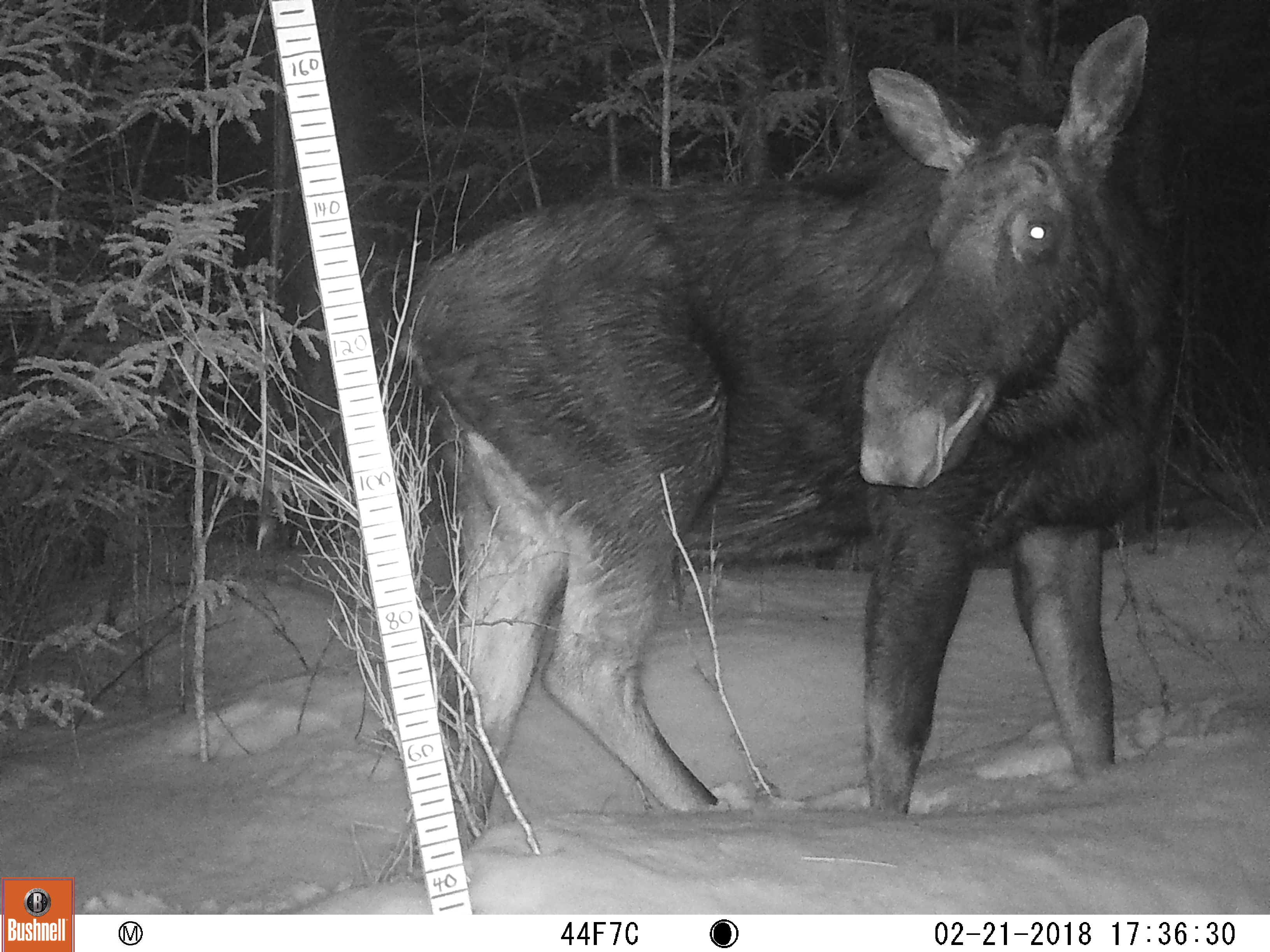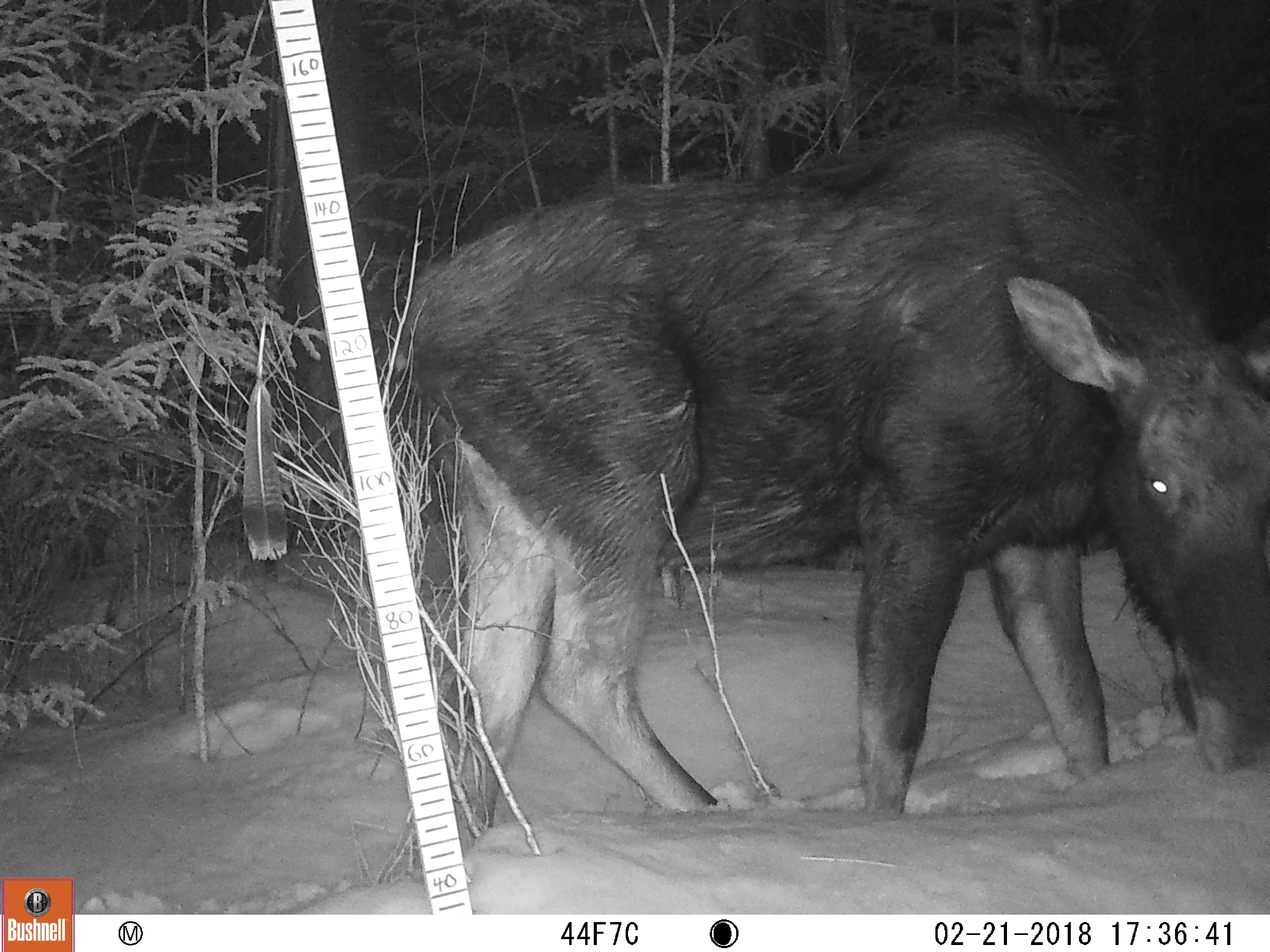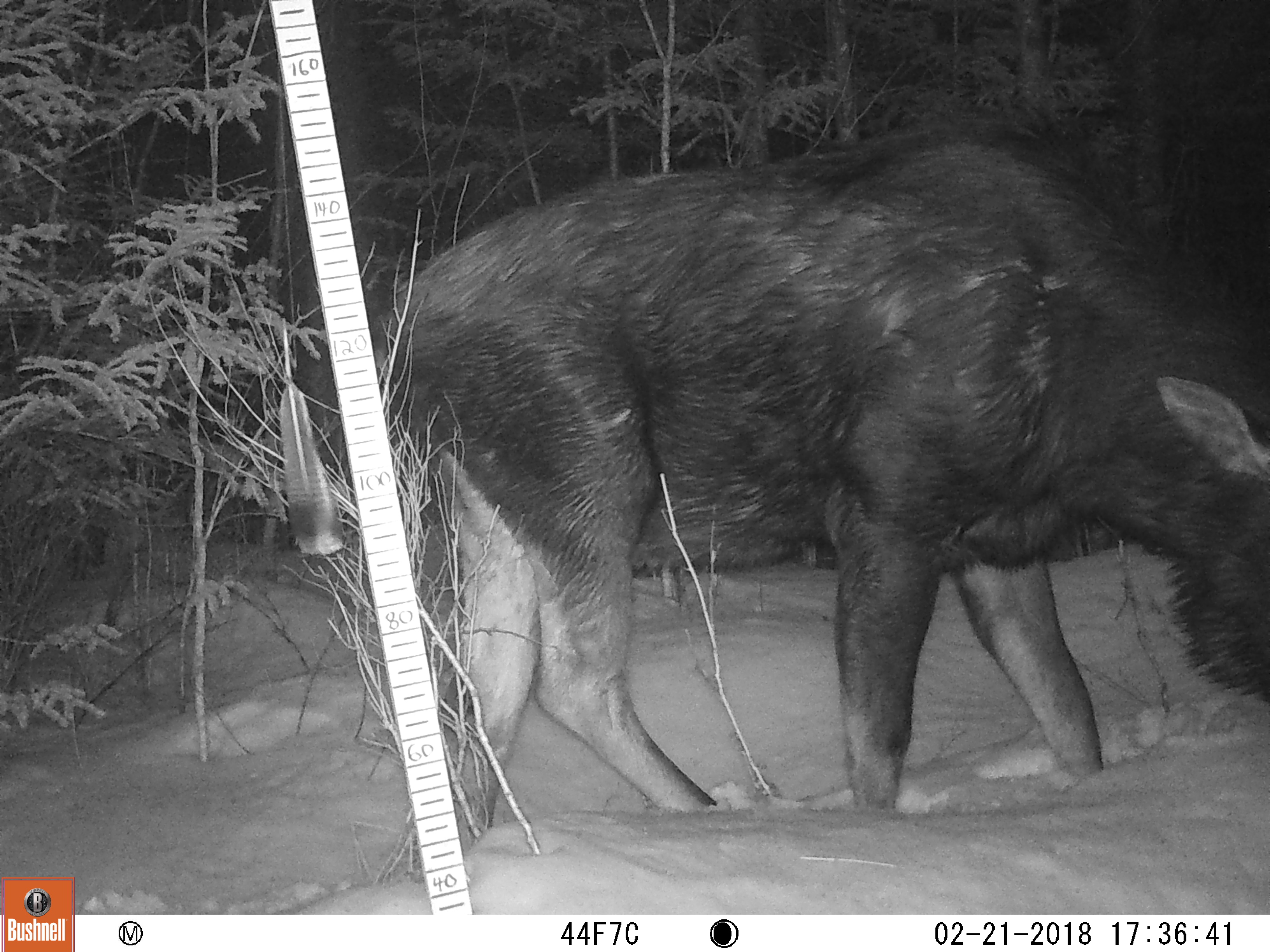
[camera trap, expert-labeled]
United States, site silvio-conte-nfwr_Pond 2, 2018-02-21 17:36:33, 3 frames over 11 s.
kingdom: Animalia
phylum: Chordata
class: Mammalia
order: Artiodactyla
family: Cervidae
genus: Alces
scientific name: Alces alces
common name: moose